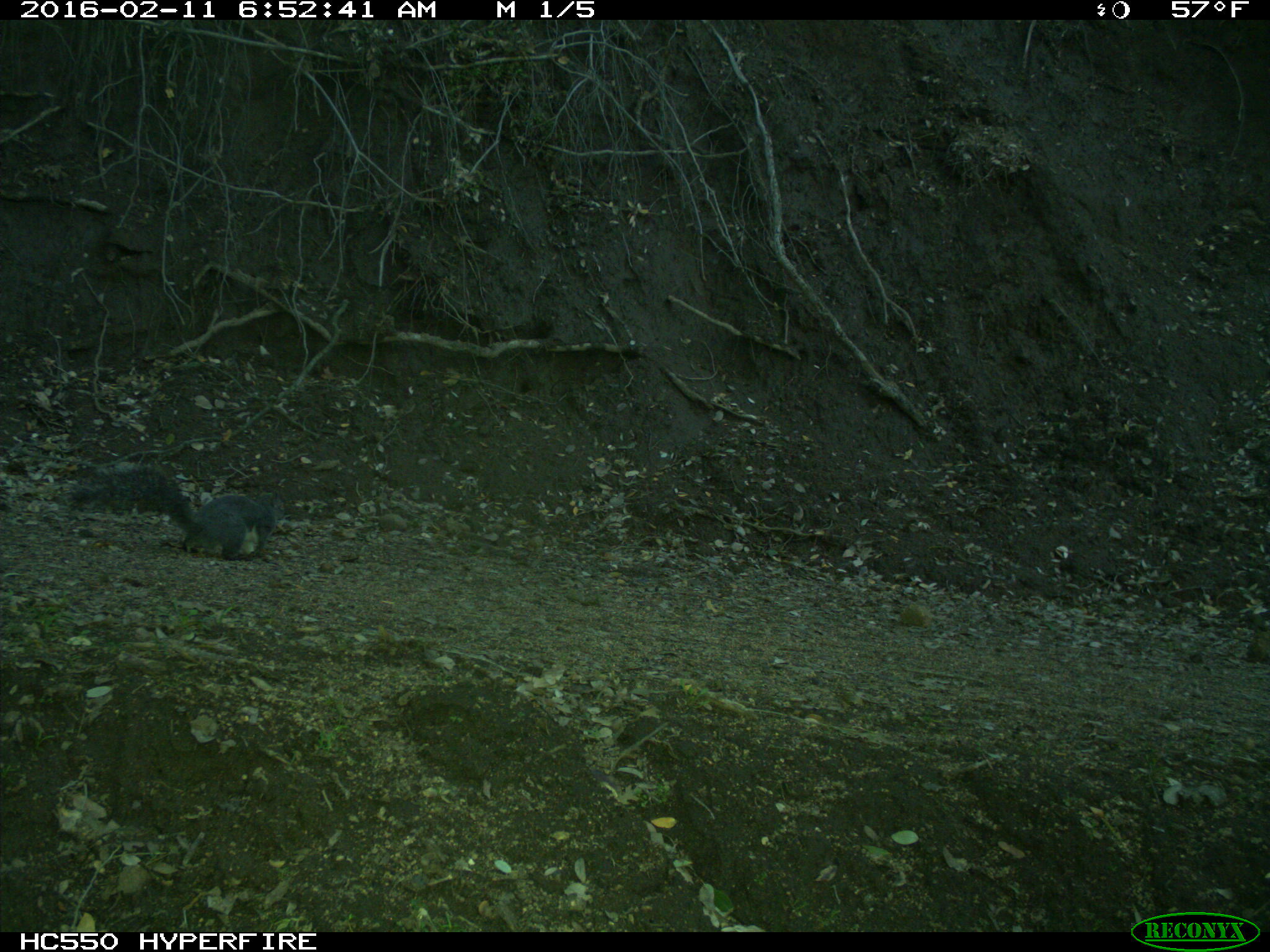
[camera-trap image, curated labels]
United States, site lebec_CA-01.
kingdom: Animalia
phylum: Chordata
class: Mammalia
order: Rodentia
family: Sciuridae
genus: Sciurus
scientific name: Sciurus carolinensis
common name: eastern gray squirrel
Sciurus carolinensis (eastern gray squirrel).